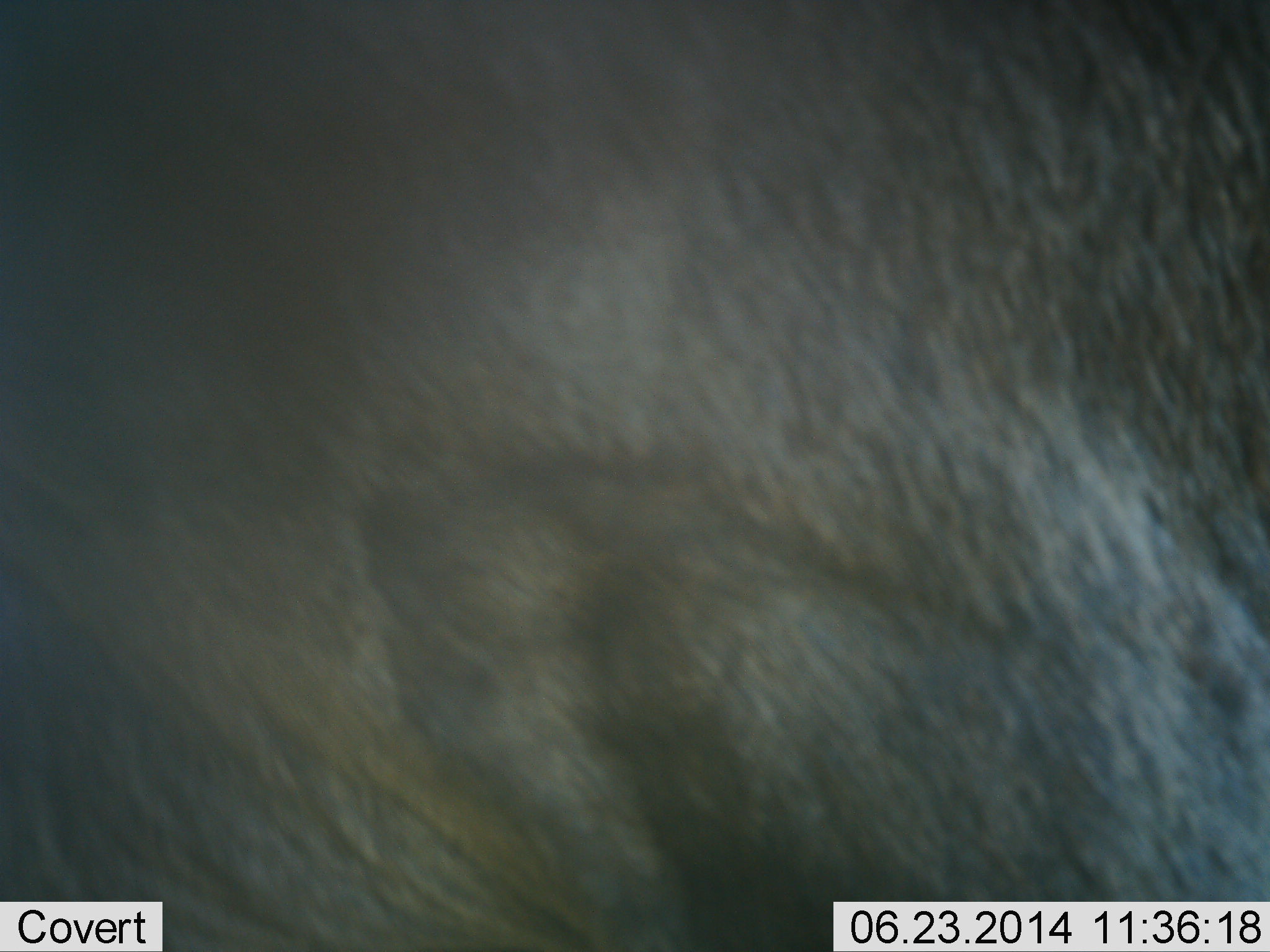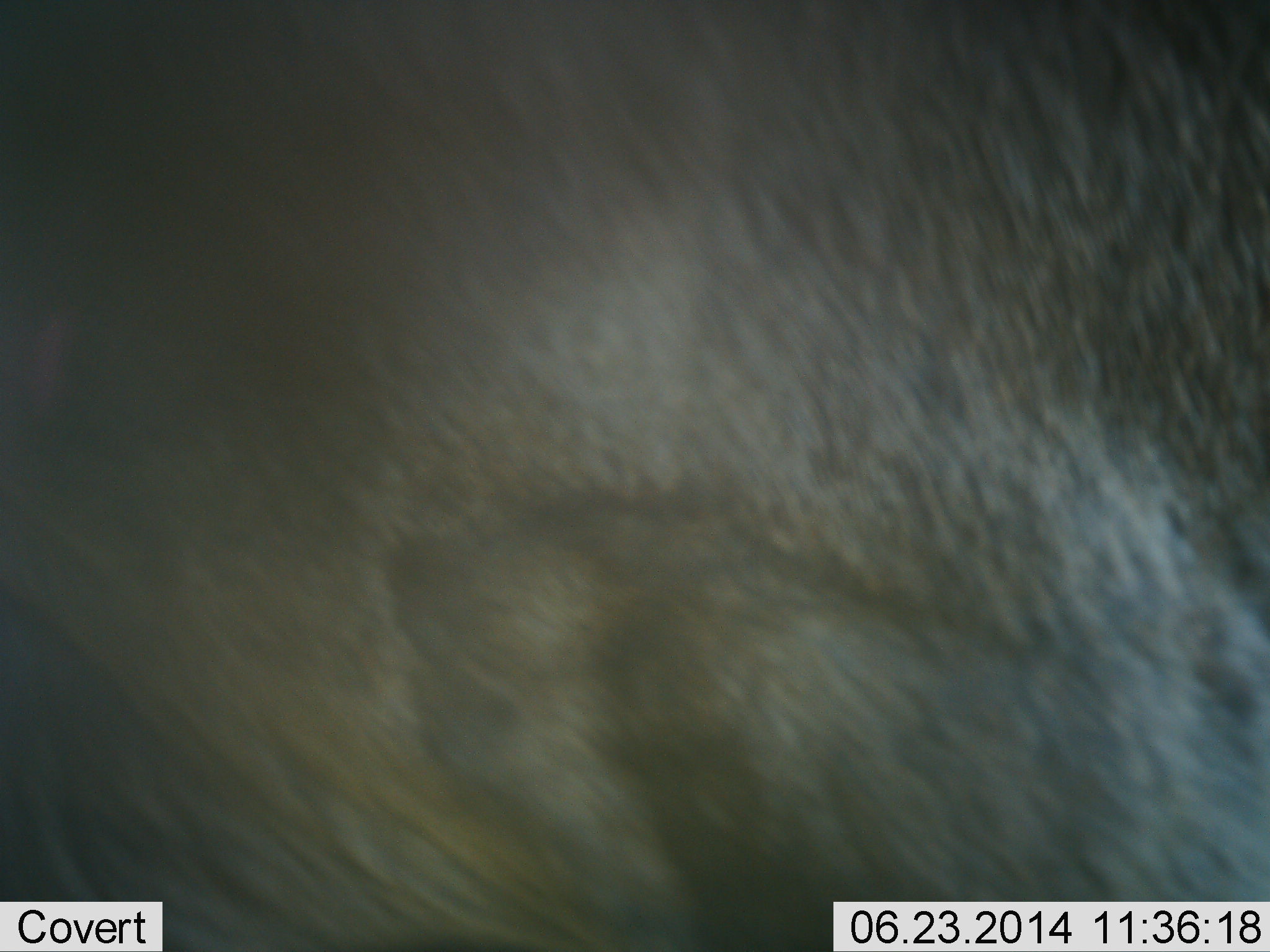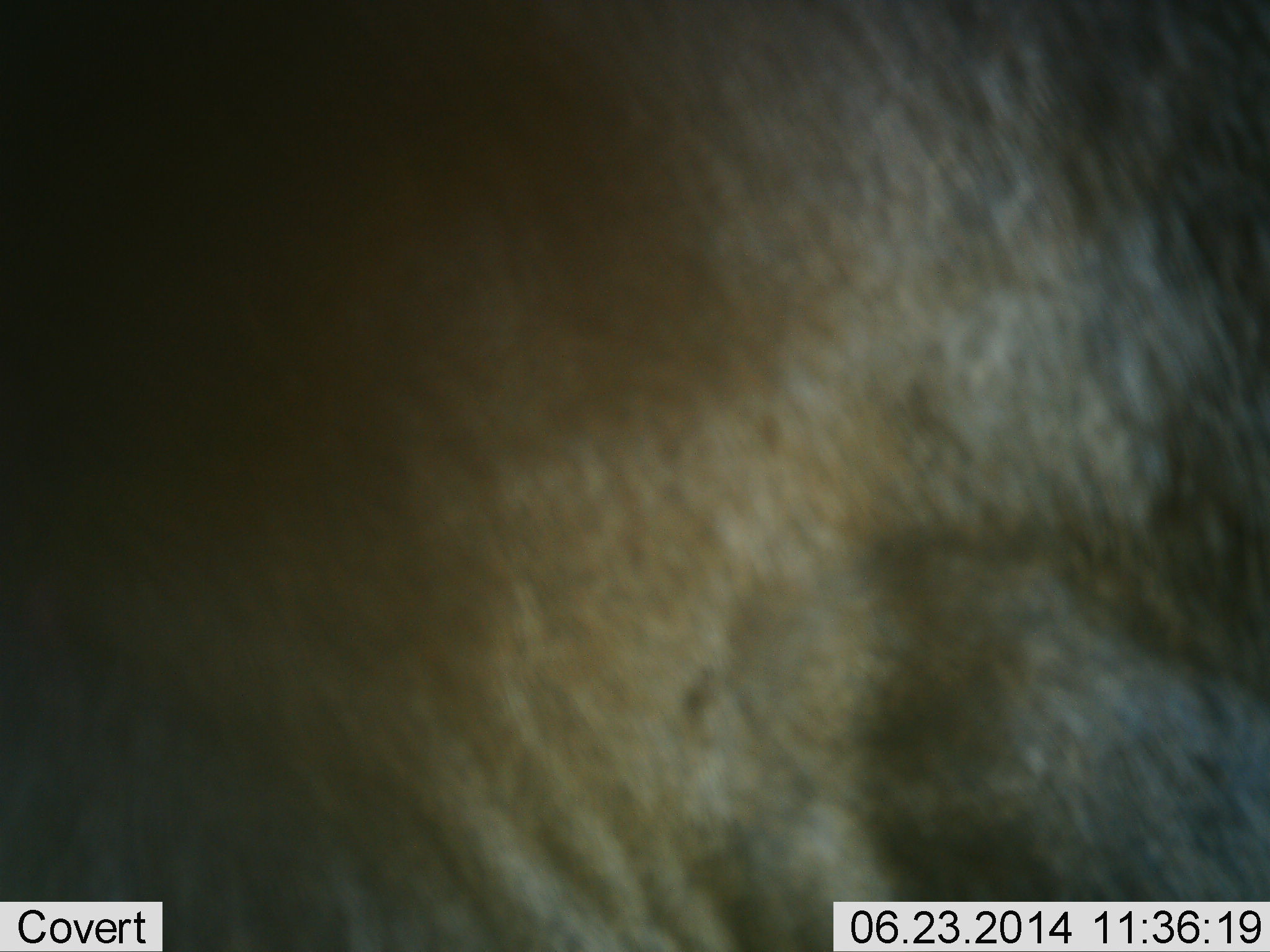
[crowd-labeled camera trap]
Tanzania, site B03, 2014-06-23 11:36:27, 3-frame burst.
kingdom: Animalia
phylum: Chordata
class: Mammalia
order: Artiodactyla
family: Bovidae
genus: Connochaetes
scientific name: Connochaetes taurinus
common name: blue wildebeest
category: wildebeest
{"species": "wildebeest (blue wildebeest) (Connochaetes taurinus)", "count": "1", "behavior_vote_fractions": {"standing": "80%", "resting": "0%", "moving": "20%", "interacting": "0%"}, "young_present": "0%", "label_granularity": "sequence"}